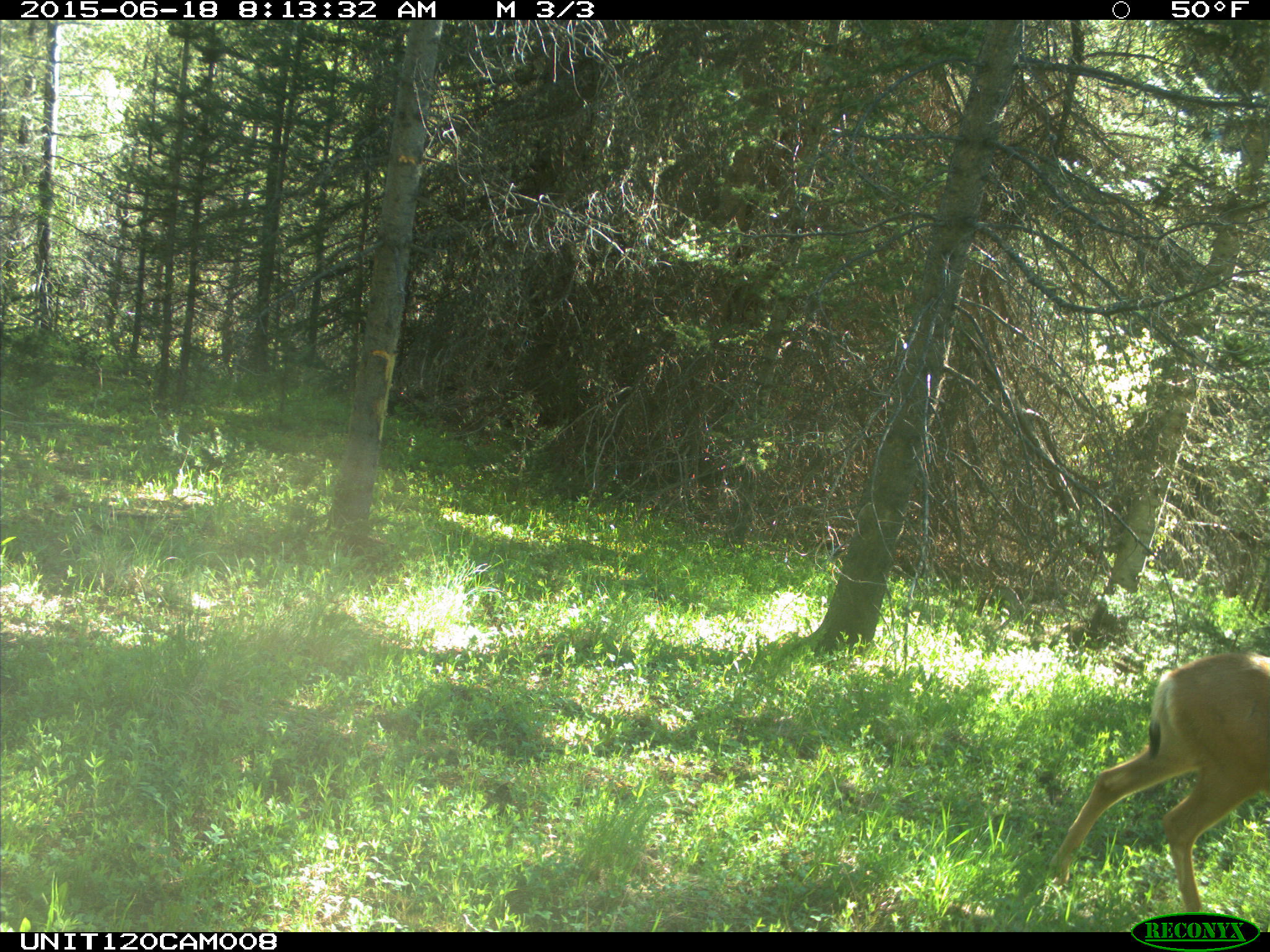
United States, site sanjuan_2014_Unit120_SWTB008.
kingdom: Animalia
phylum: Chordata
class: Mammalia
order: Artiodactyla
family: Cervidae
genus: Odocoileus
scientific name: Odocoileus hemionus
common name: mule deer